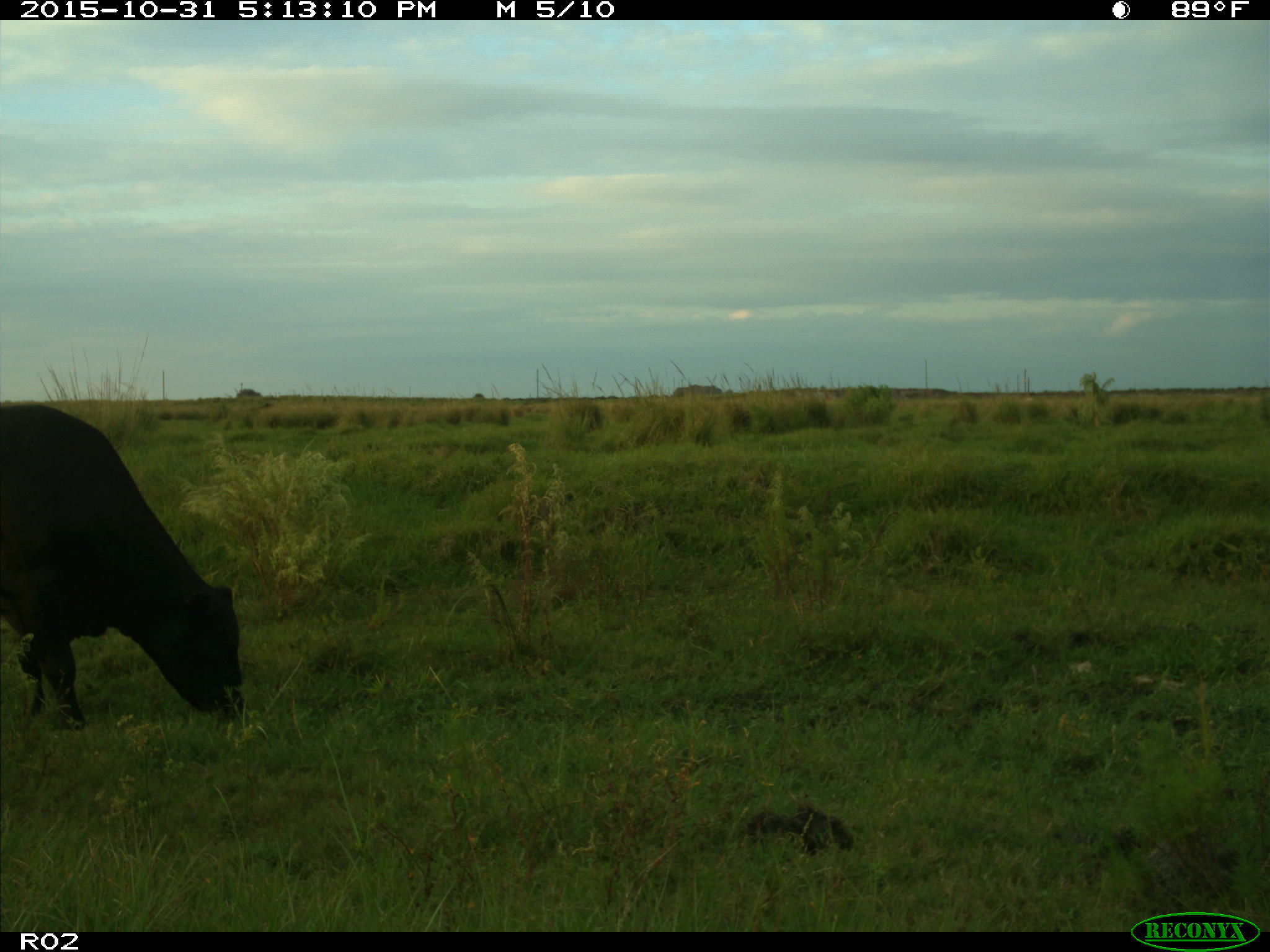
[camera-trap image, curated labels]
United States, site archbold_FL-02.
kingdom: Animalia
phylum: Chordata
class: Mammalia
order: Artiodactyla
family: Bovidae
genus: Bos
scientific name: Bos taurus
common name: domestic cow